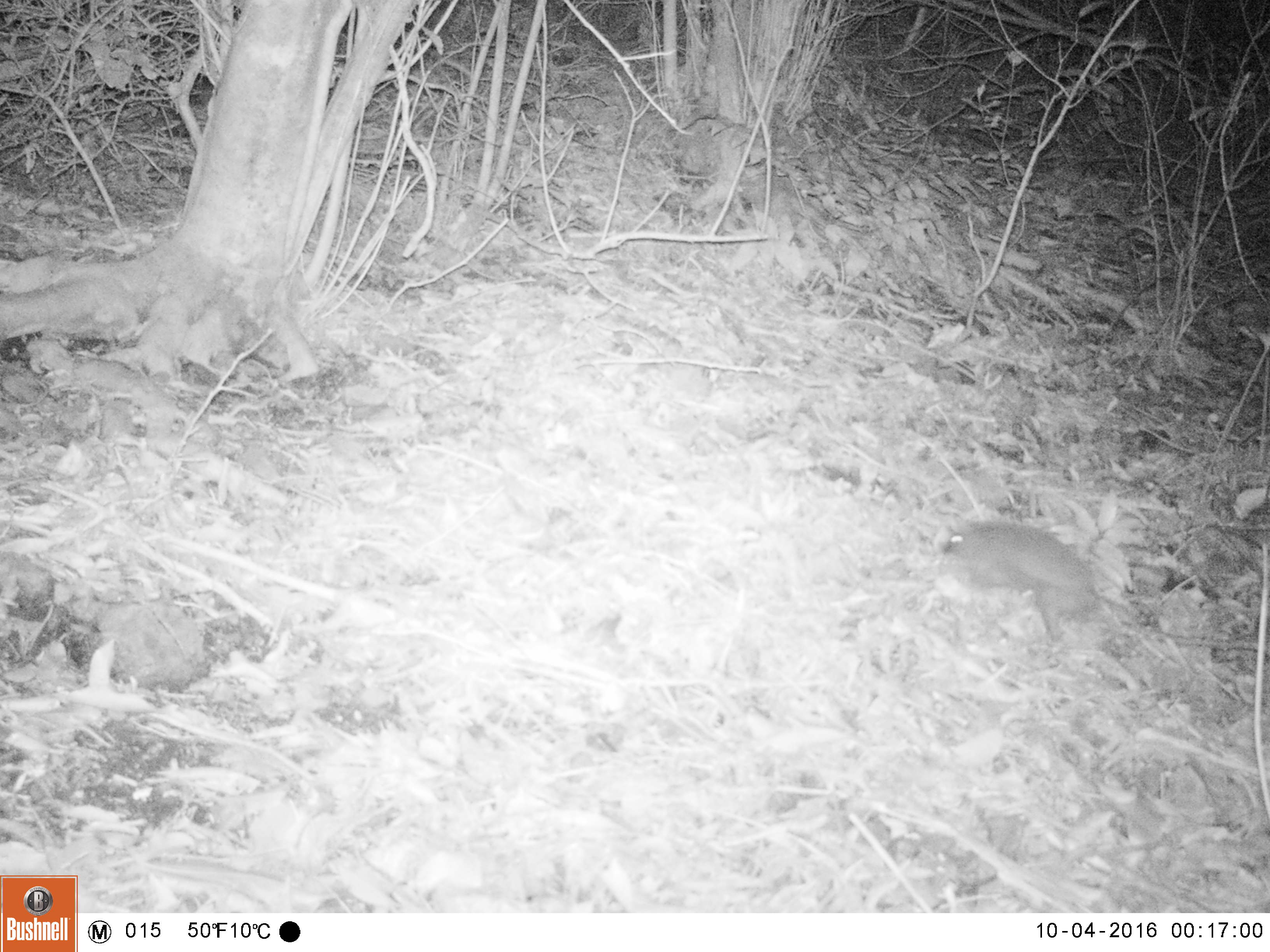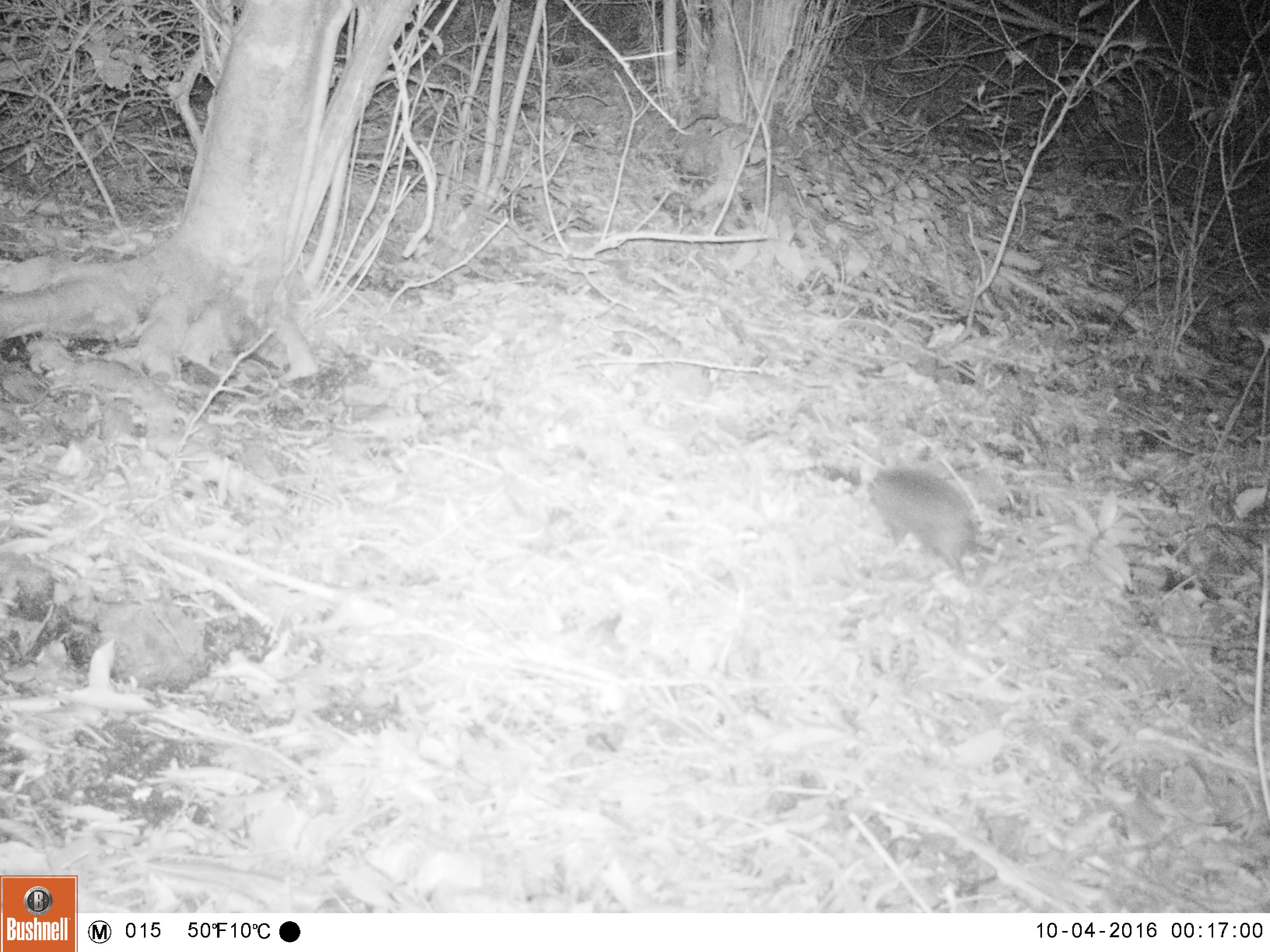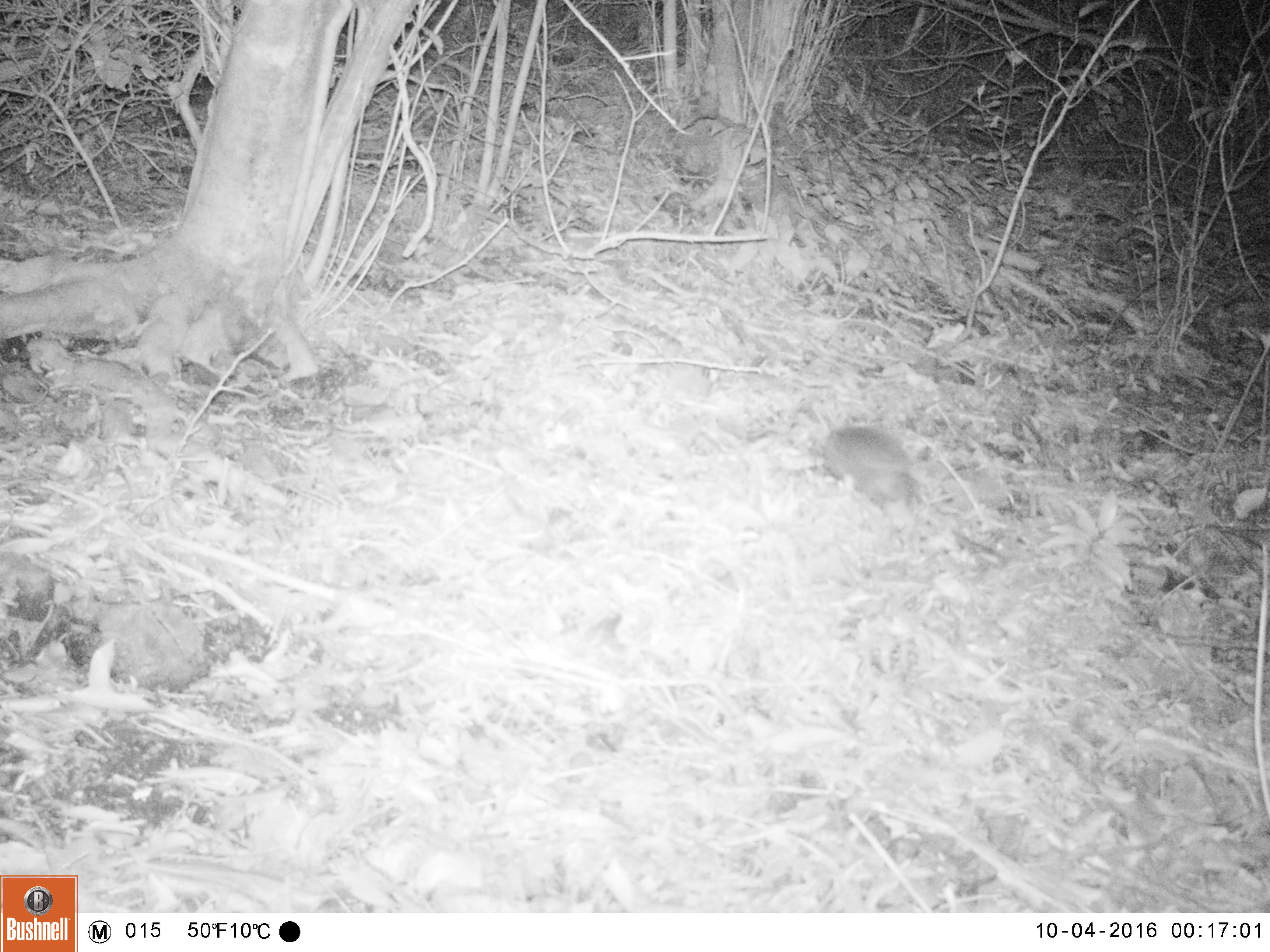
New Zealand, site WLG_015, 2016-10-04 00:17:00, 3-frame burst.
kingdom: Animalia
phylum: Chordata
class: Mammalia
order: Eulipotyphla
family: Erinaceidae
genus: Erinaceus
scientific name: Erinaceus europaeus europaeus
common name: european hedgehog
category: hedgehog